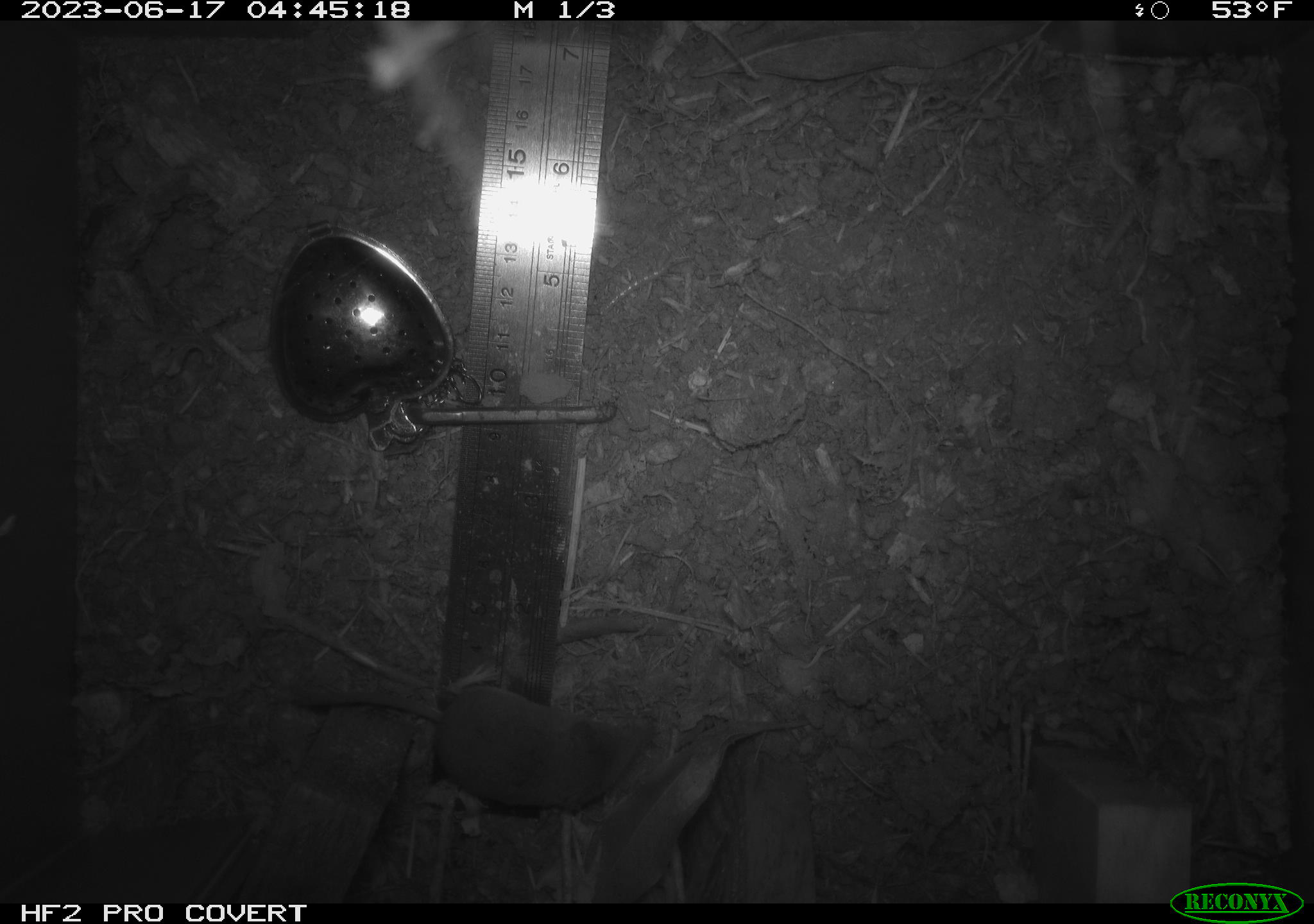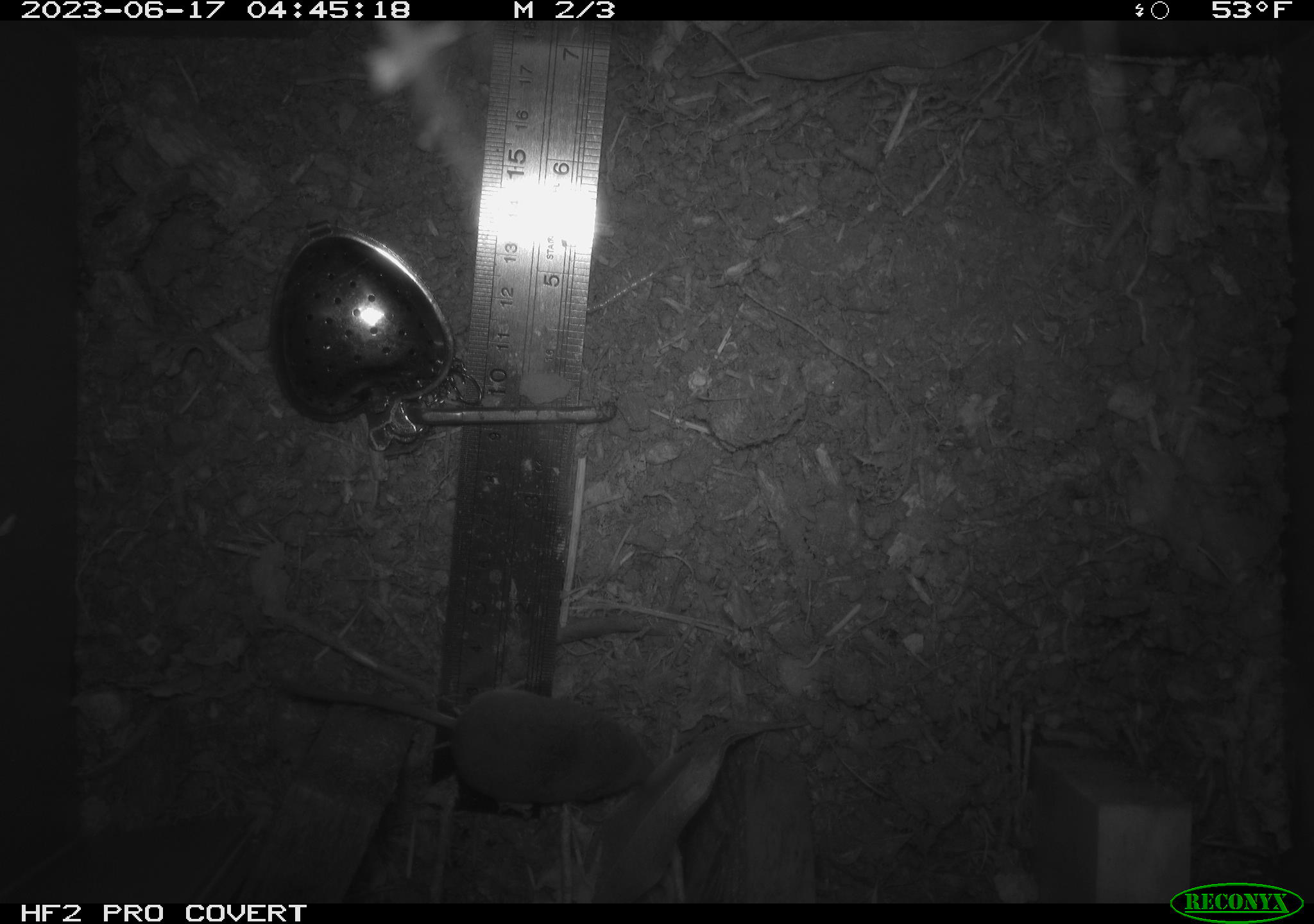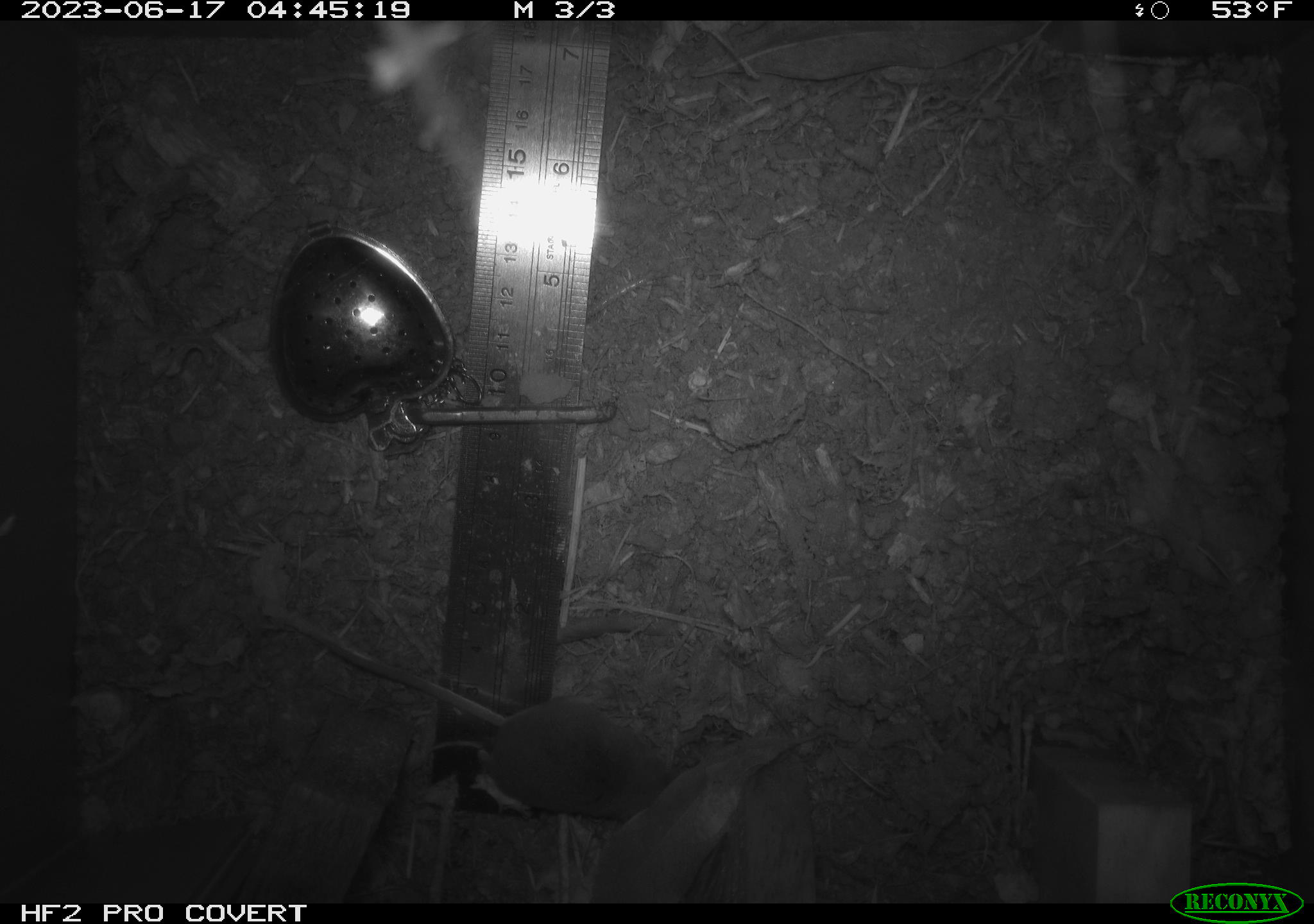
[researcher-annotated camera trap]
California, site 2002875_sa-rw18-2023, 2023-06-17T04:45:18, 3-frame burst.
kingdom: Animalia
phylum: Chordata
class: Mammalia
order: Eulipotyphla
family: Soricidae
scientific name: Soricidae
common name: shrews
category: soricidae family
Soricidae family (shrews) (Soricidae).